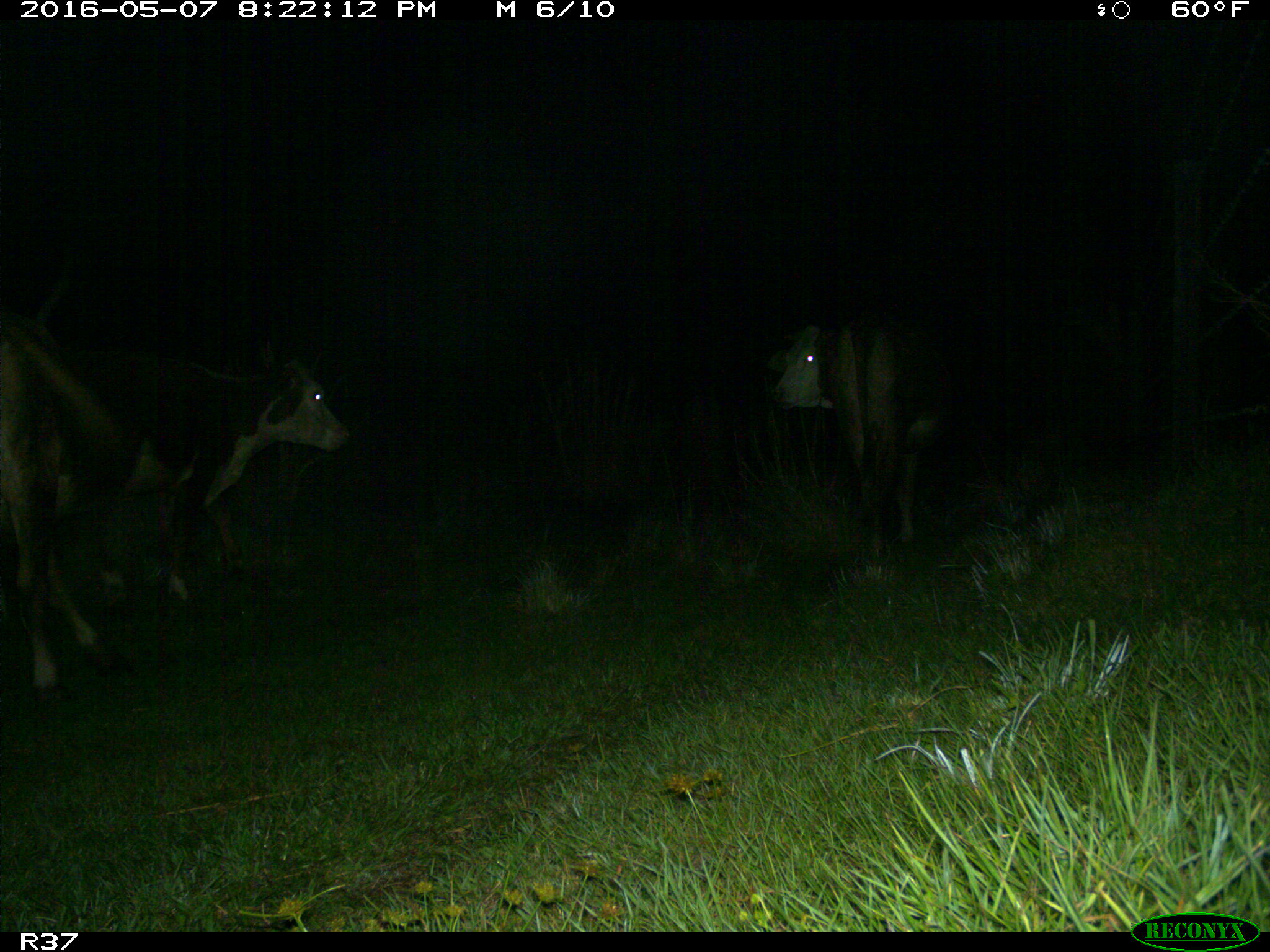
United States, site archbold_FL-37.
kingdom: Animalia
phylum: Chordata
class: Mammalia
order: Artiodactyla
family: Bovidae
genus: Bos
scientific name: Bos taurus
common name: domestic cow